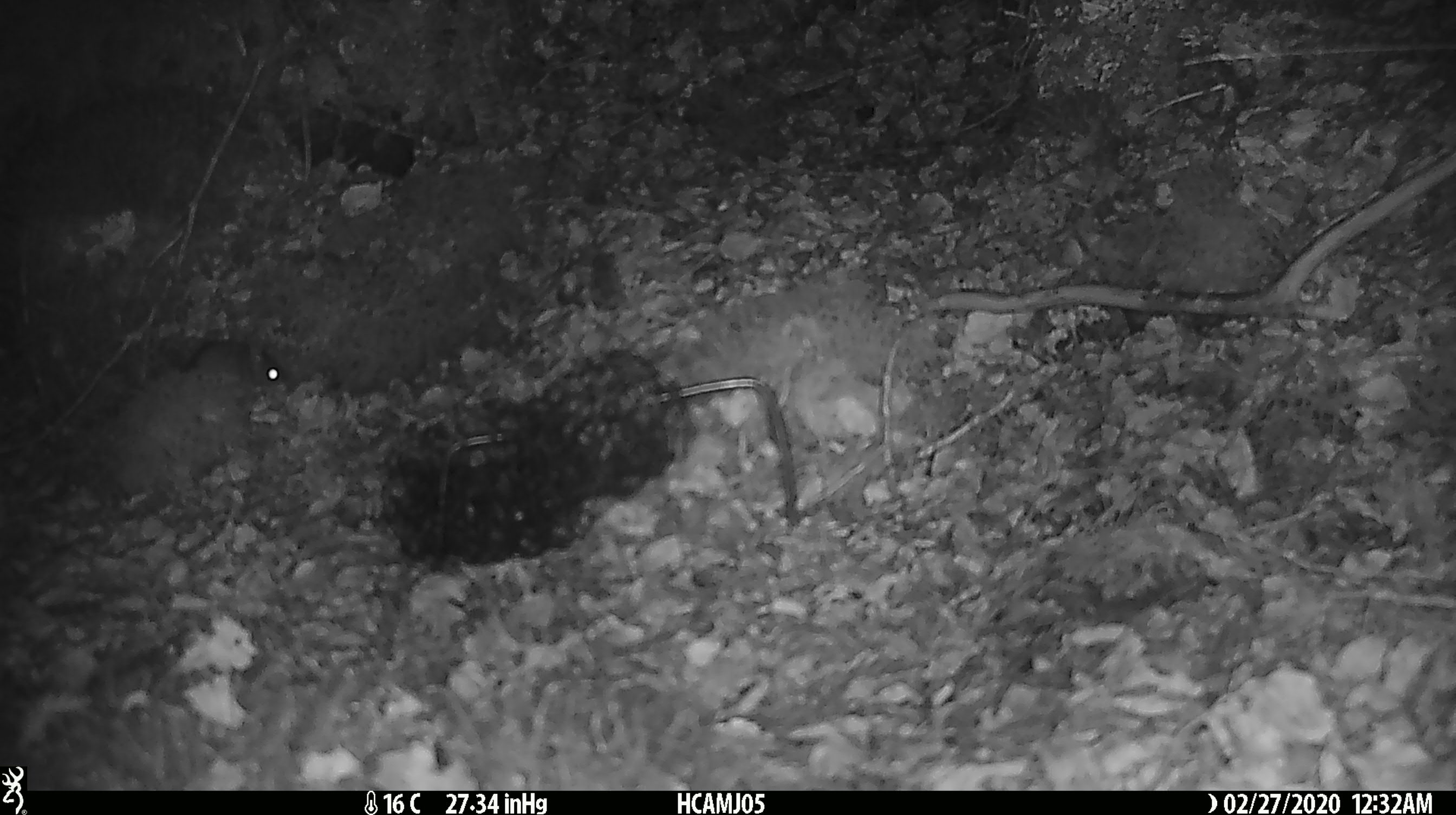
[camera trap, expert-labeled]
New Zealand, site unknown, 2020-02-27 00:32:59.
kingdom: Animalia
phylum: Chordata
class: Mammalia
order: Rodentia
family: Muridae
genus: Mus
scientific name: Mus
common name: mouse